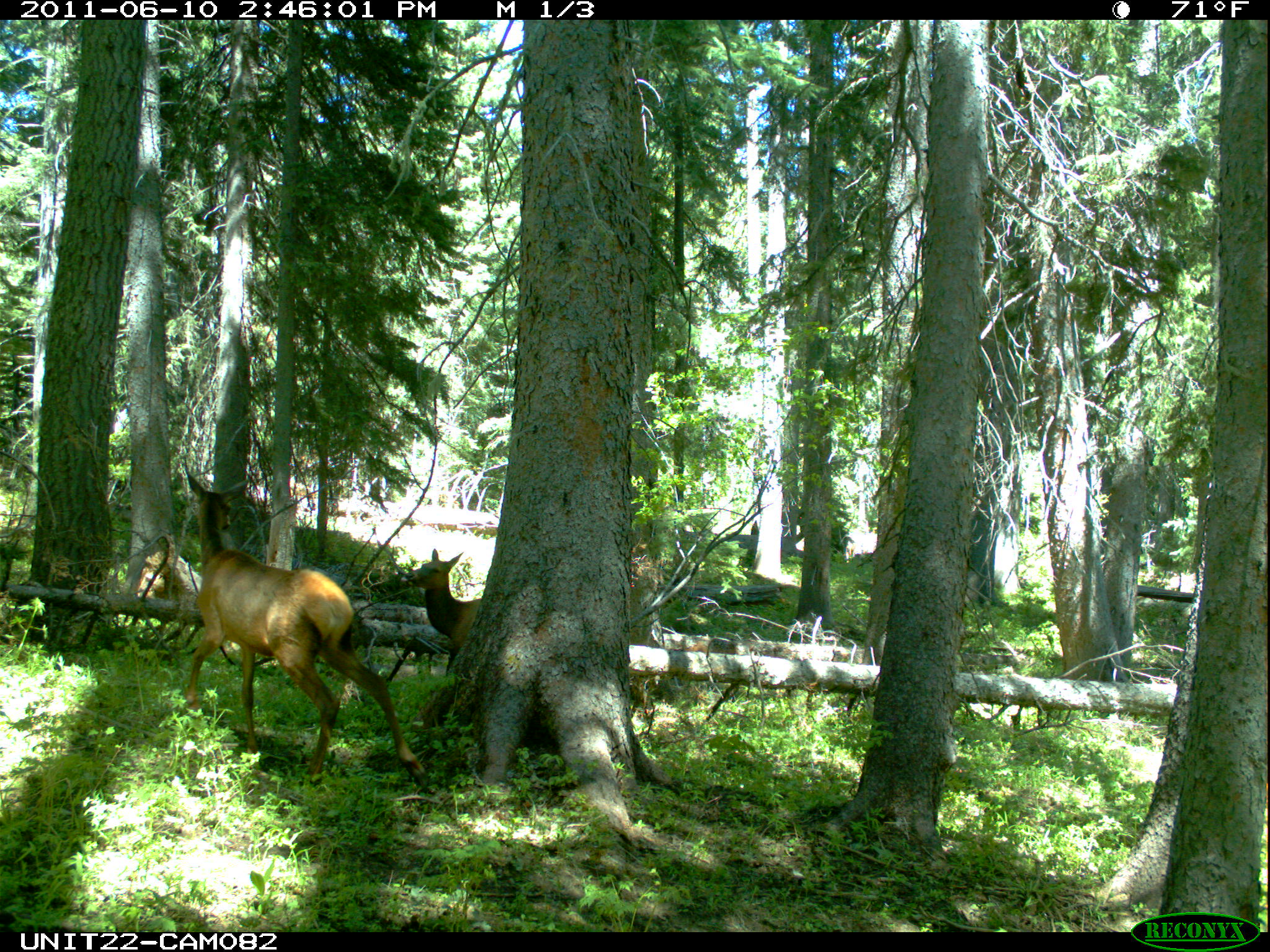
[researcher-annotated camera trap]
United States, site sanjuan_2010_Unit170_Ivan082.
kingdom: Animalia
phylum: Chordata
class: Mammalia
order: Artiodactyla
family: Cervidae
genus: Cervus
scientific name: Cervus elaphus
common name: red deer